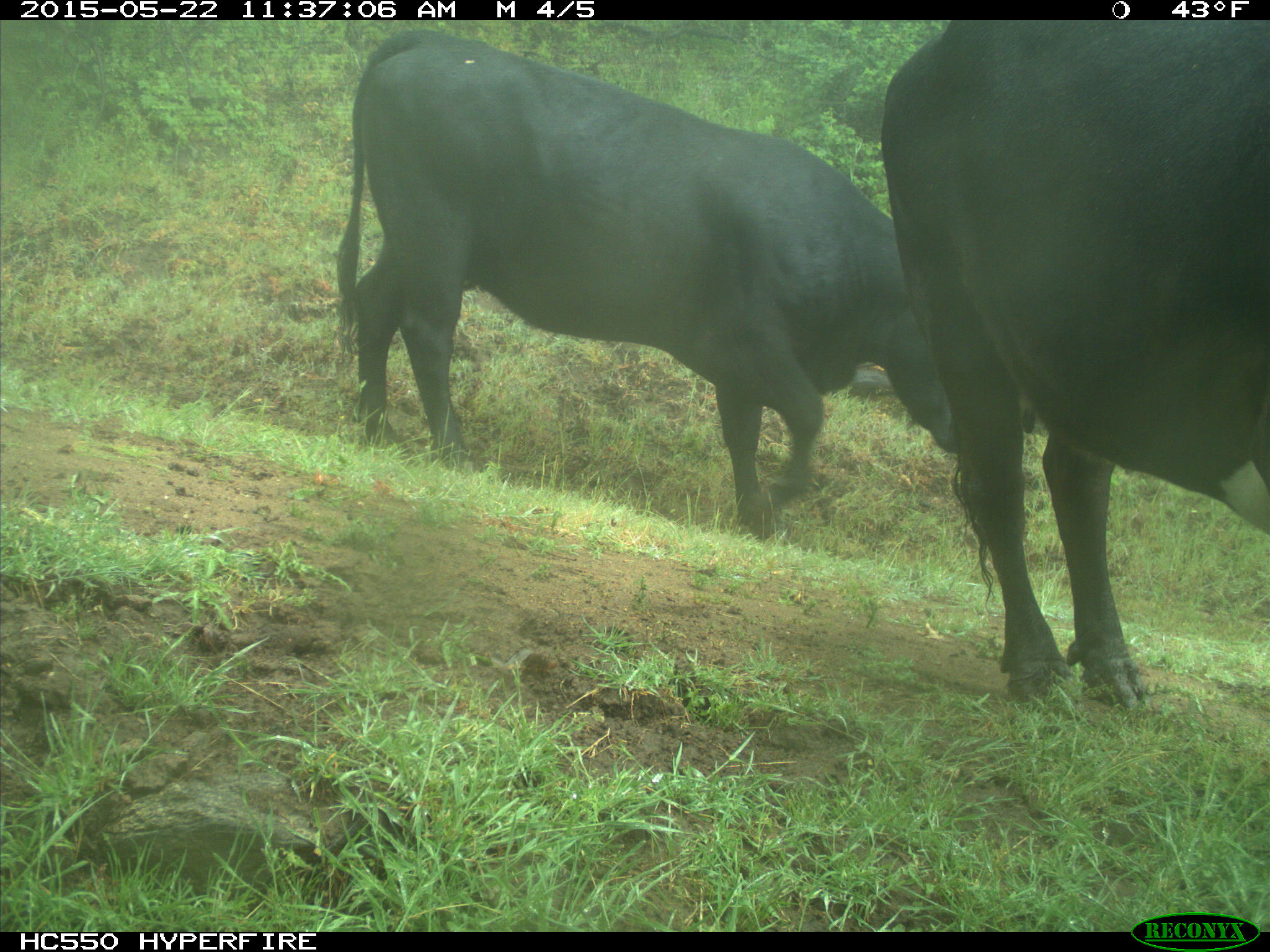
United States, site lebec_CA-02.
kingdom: Animalia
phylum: Chordata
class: Mammalia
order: Artiodactyla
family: Bovidae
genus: Bos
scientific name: Bos taurus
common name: domestic cow